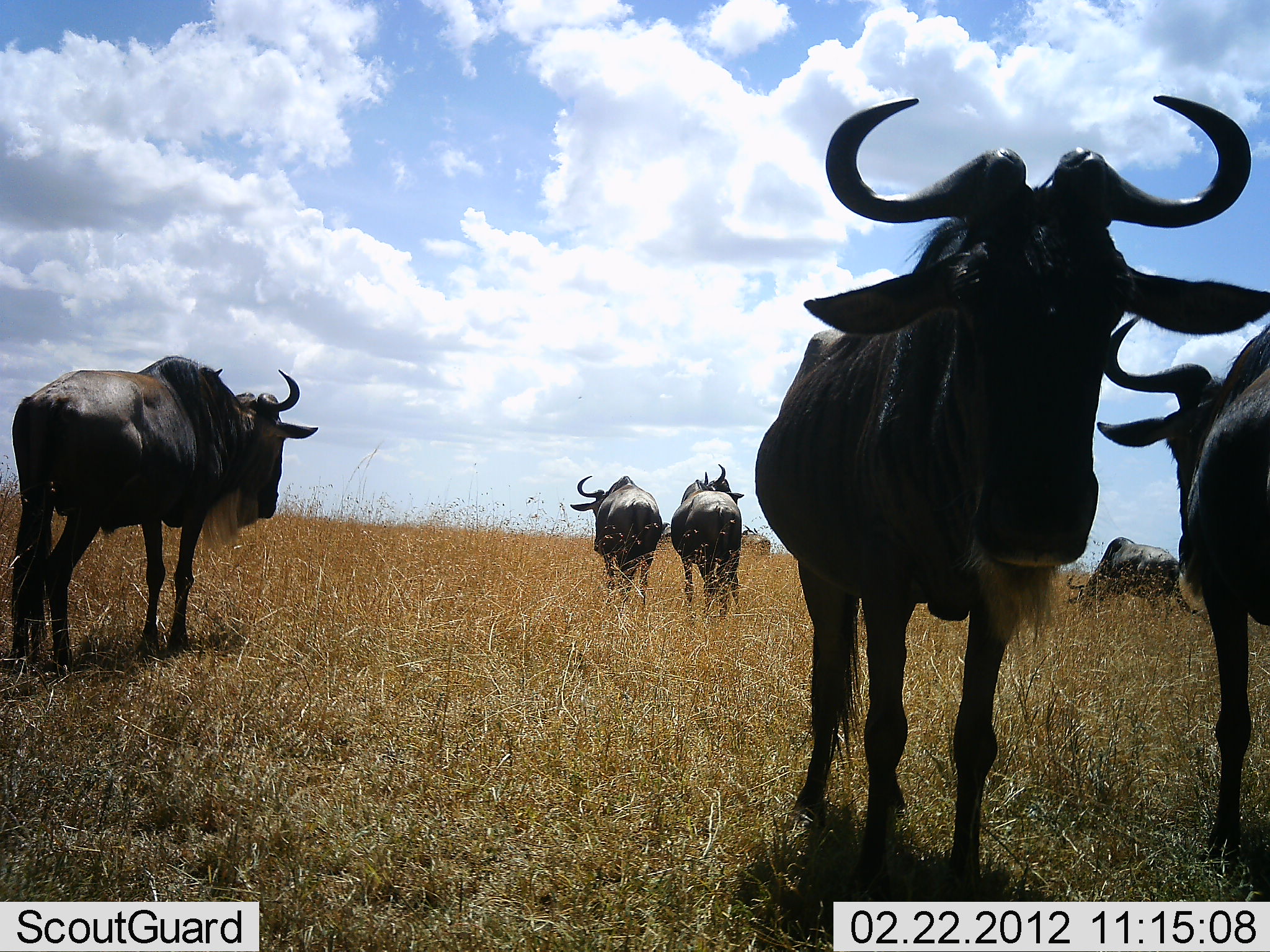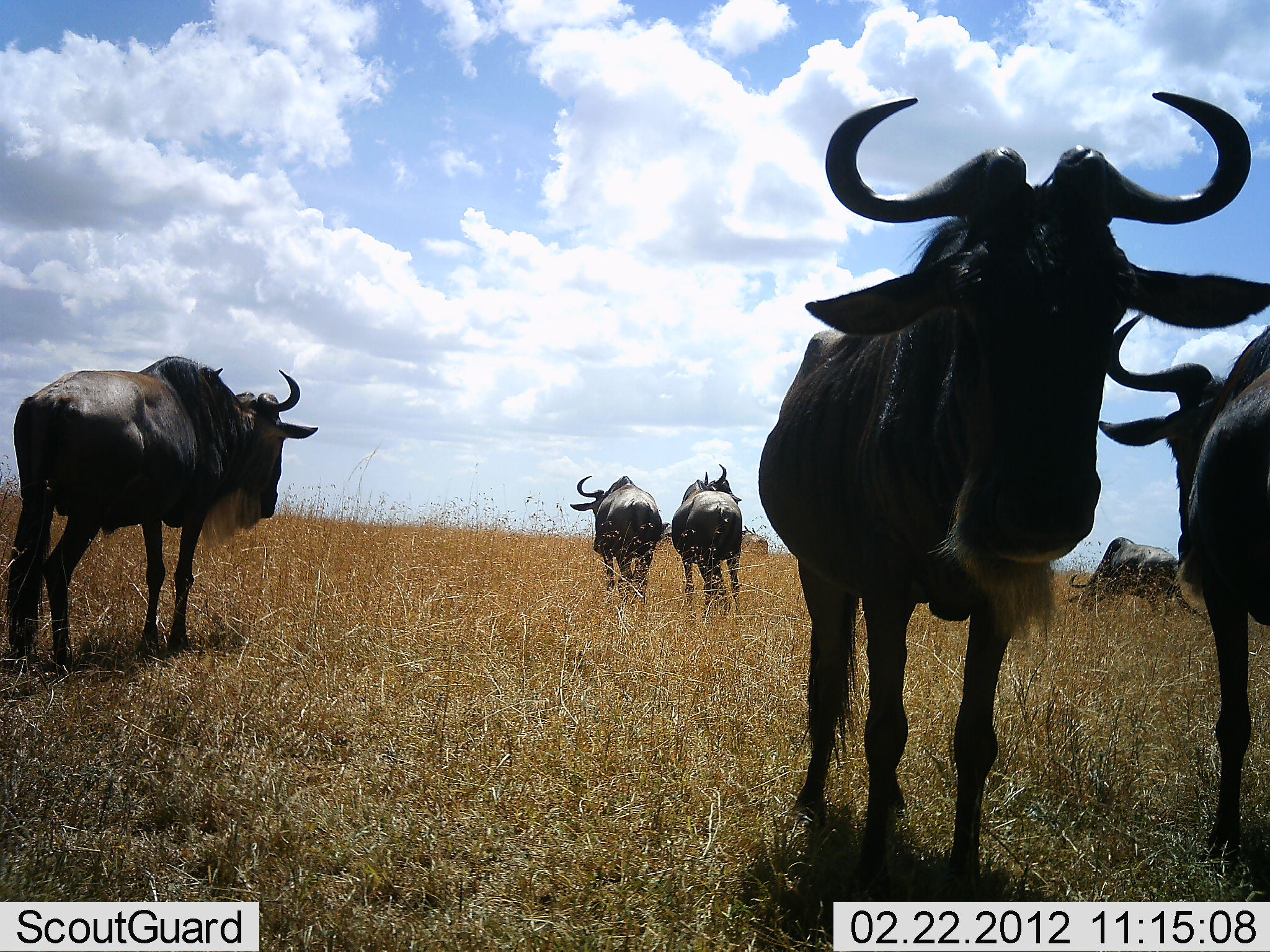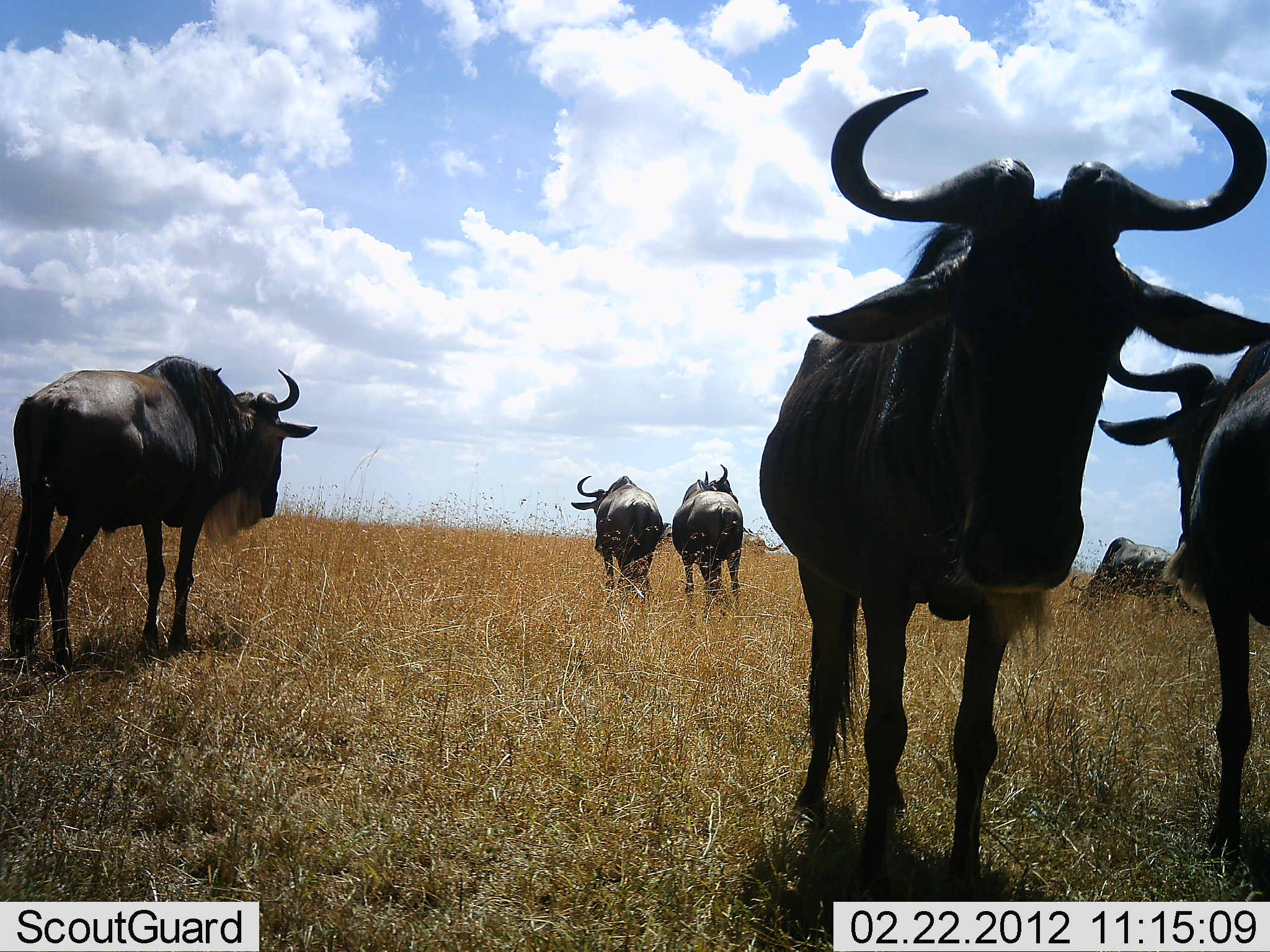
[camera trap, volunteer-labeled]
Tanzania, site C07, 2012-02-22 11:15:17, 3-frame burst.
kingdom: Animalia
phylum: Chordata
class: Mammalia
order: Artiodactyla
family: Bovidae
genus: Connochaetes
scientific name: Connochaetes taurinus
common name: blue wildebeest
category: wildebeest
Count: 6.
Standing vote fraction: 86%.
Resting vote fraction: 5%.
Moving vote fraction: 10%.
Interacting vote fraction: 5%.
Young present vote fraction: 0%.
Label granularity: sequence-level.